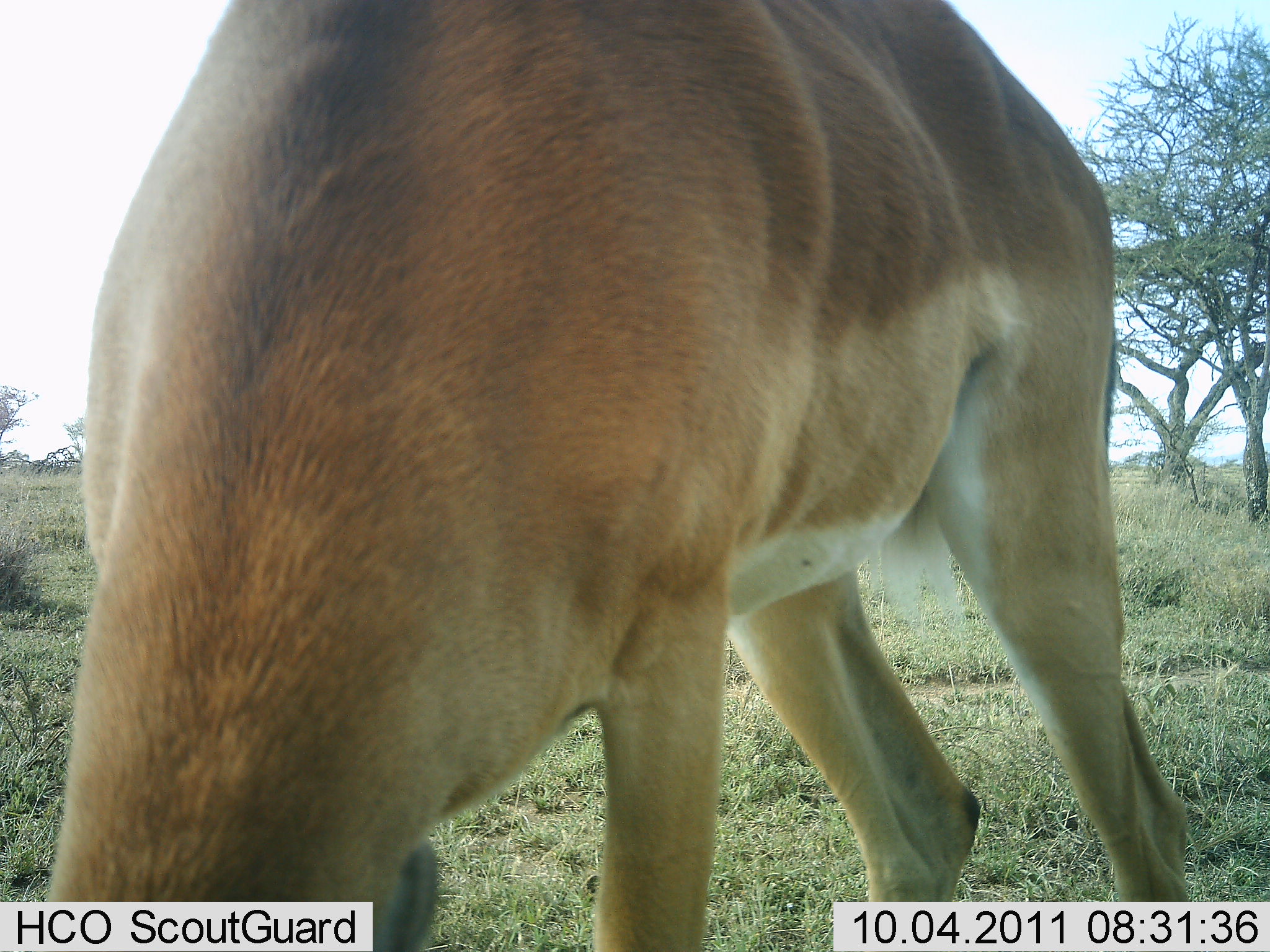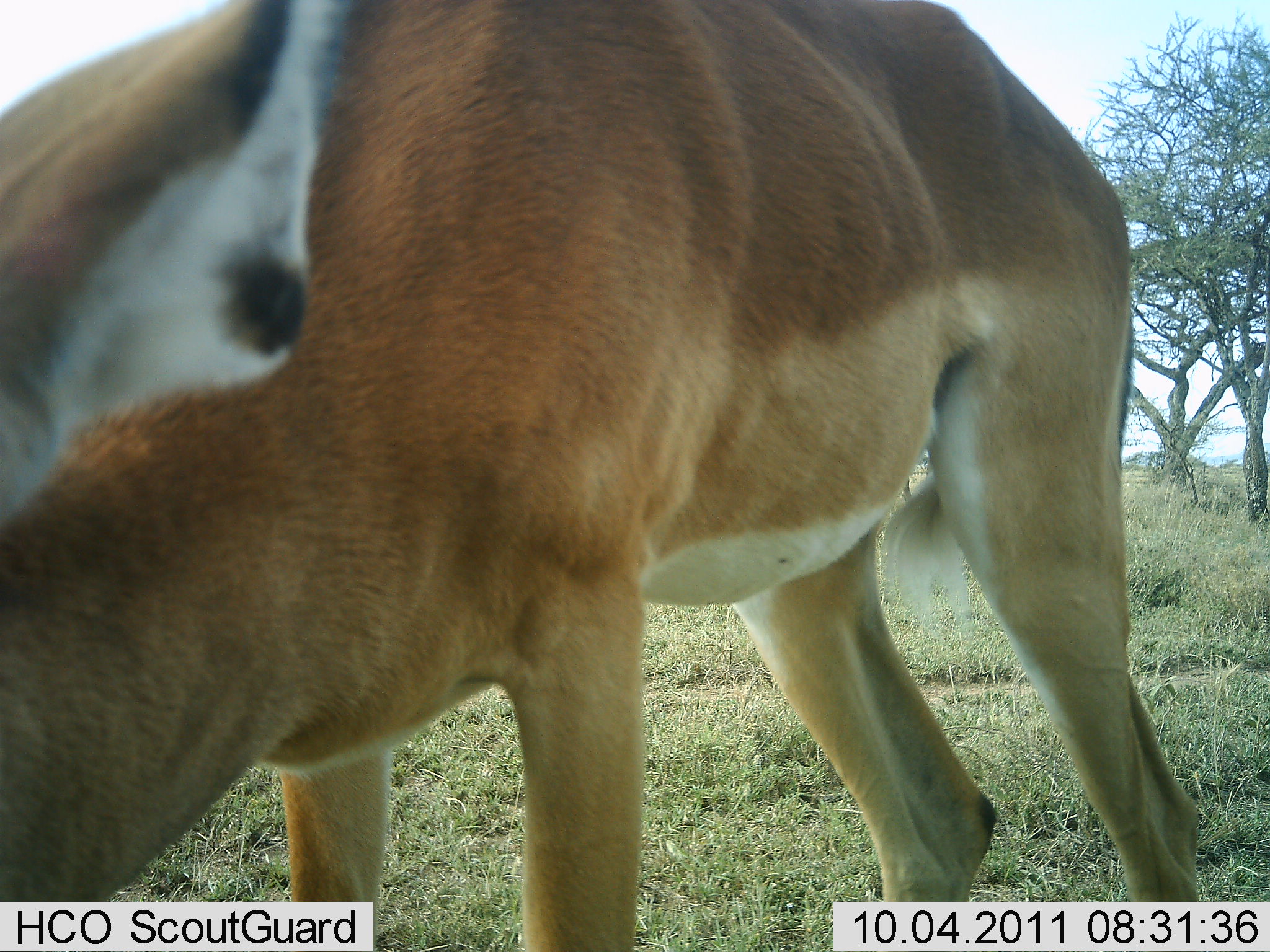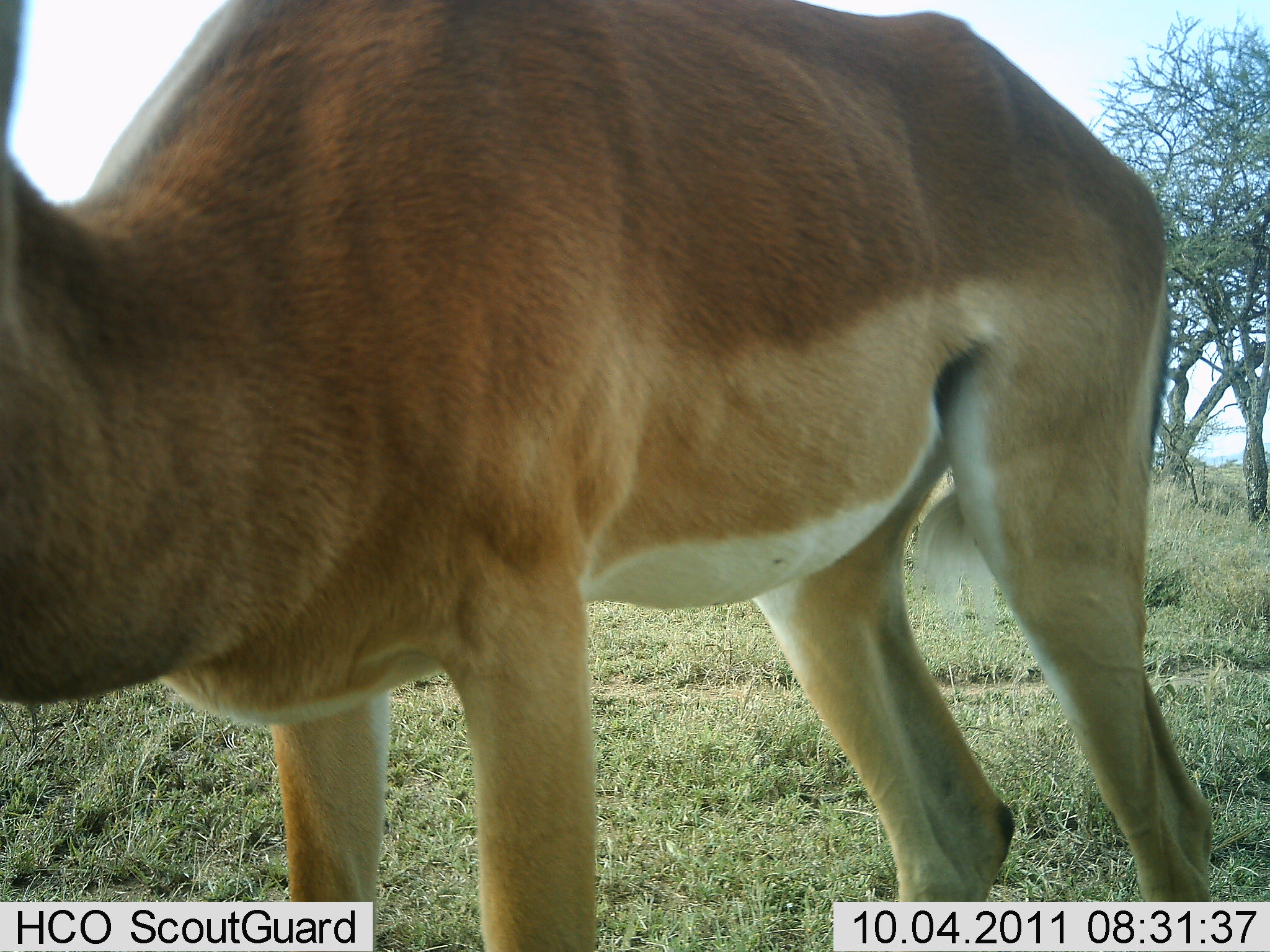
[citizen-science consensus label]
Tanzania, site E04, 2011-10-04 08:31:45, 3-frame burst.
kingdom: Animalia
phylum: Chordata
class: Mammalia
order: Artiodactyla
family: Bovidae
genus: Aepyceros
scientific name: Aepyceros melampus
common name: impala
Impala (Aepyceros melampus), count 1. Behavior (volunteer vote fractions): standing 45%, resting 0%, moving 0%, interacting 0%. Young present (vote fraction): 0%. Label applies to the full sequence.